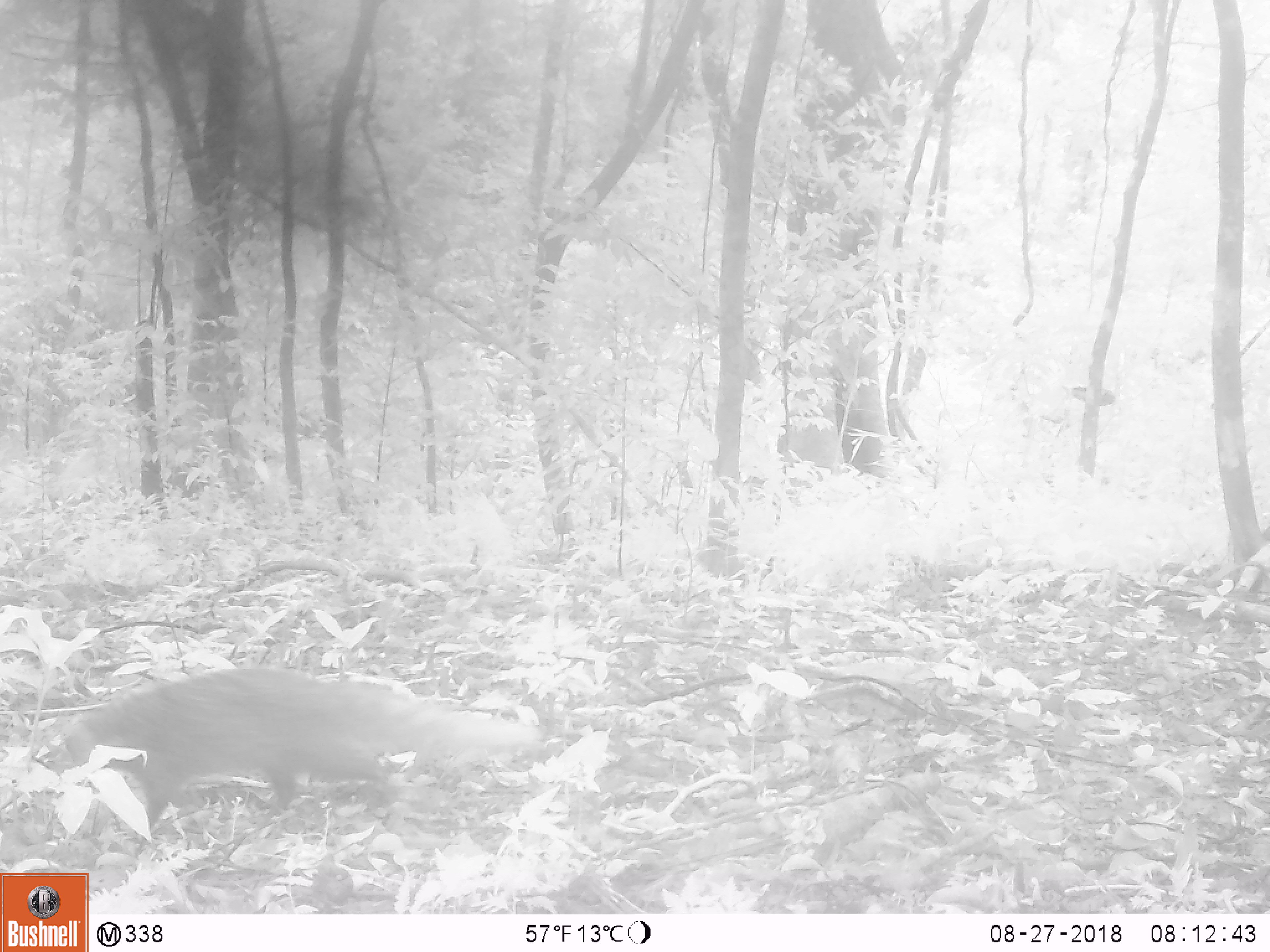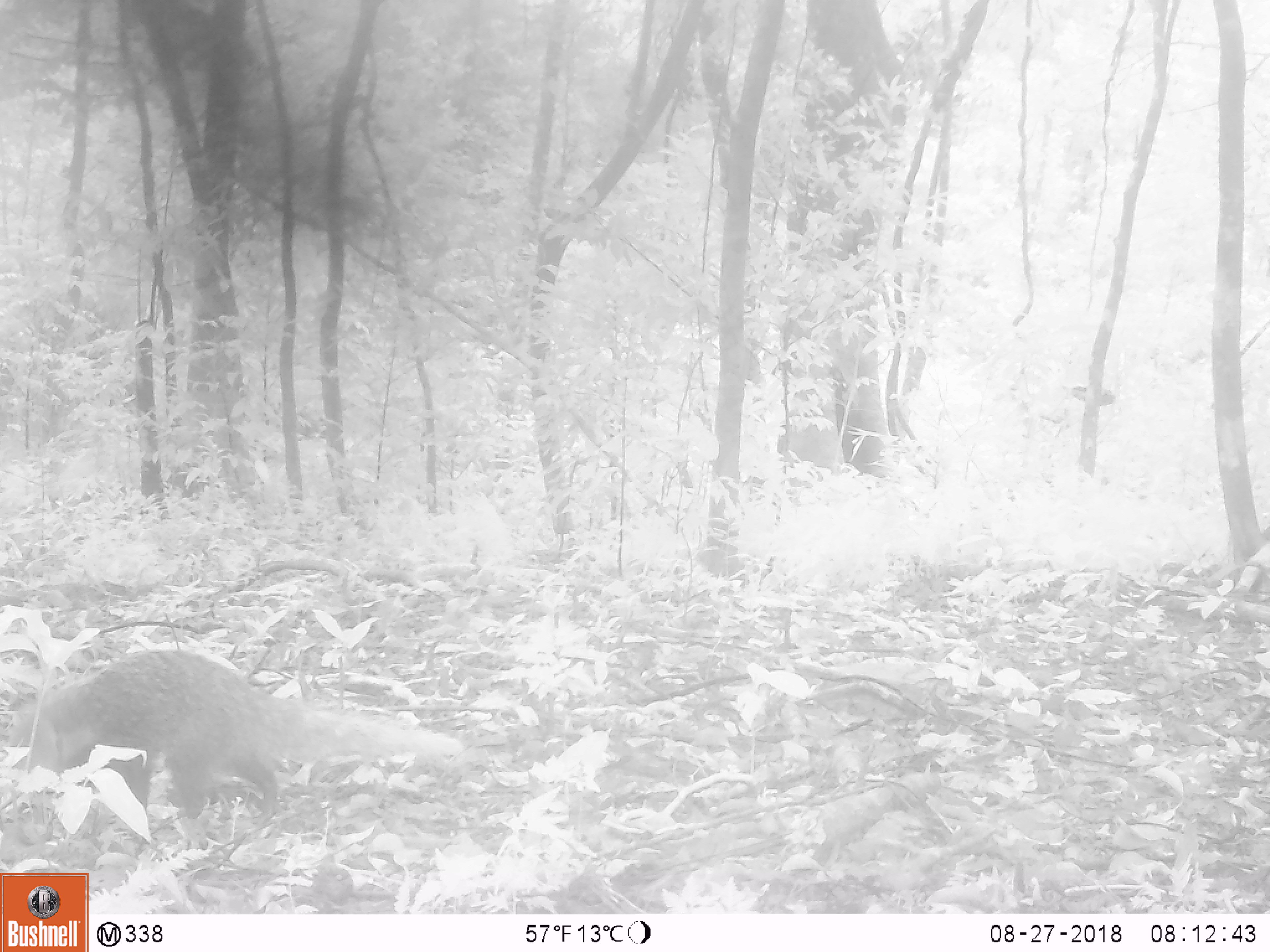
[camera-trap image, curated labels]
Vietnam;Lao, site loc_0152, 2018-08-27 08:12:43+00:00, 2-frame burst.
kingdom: Animalia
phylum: Chordata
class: Mammalia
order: Carnivora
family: Herpestidae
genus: Urva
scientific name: Urva urva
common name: crab-eating mongoose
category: crab eating mongoose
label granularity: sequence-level